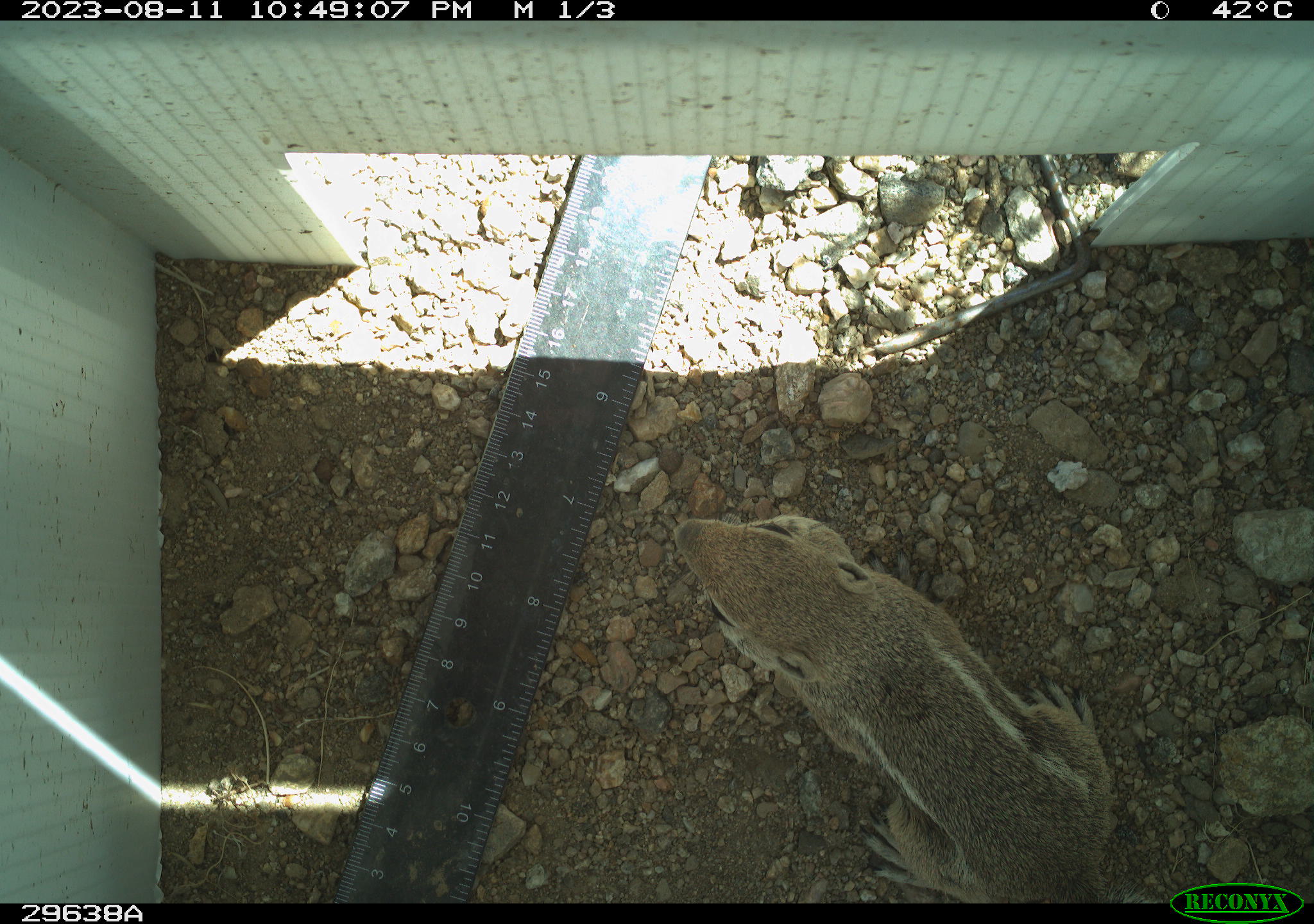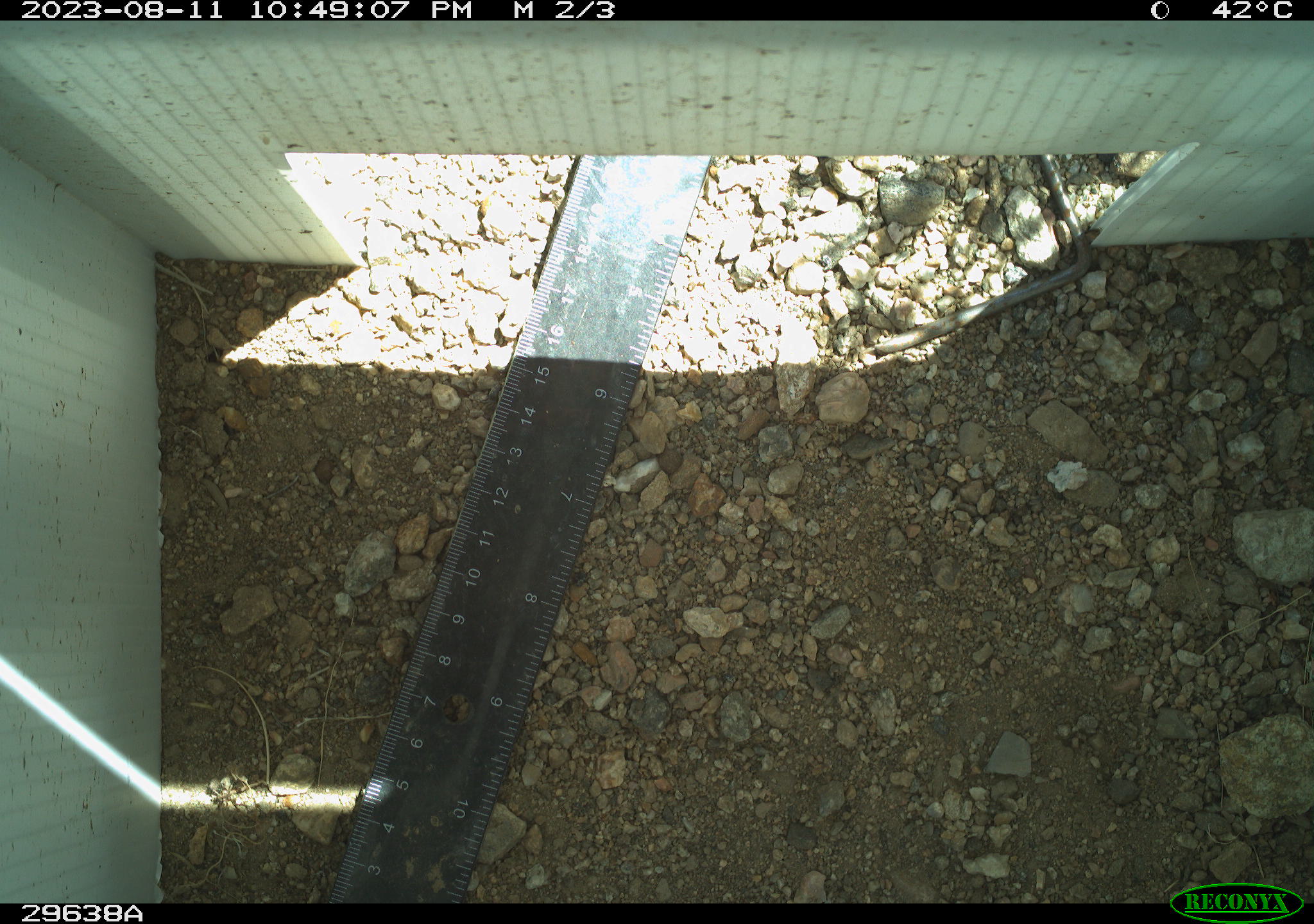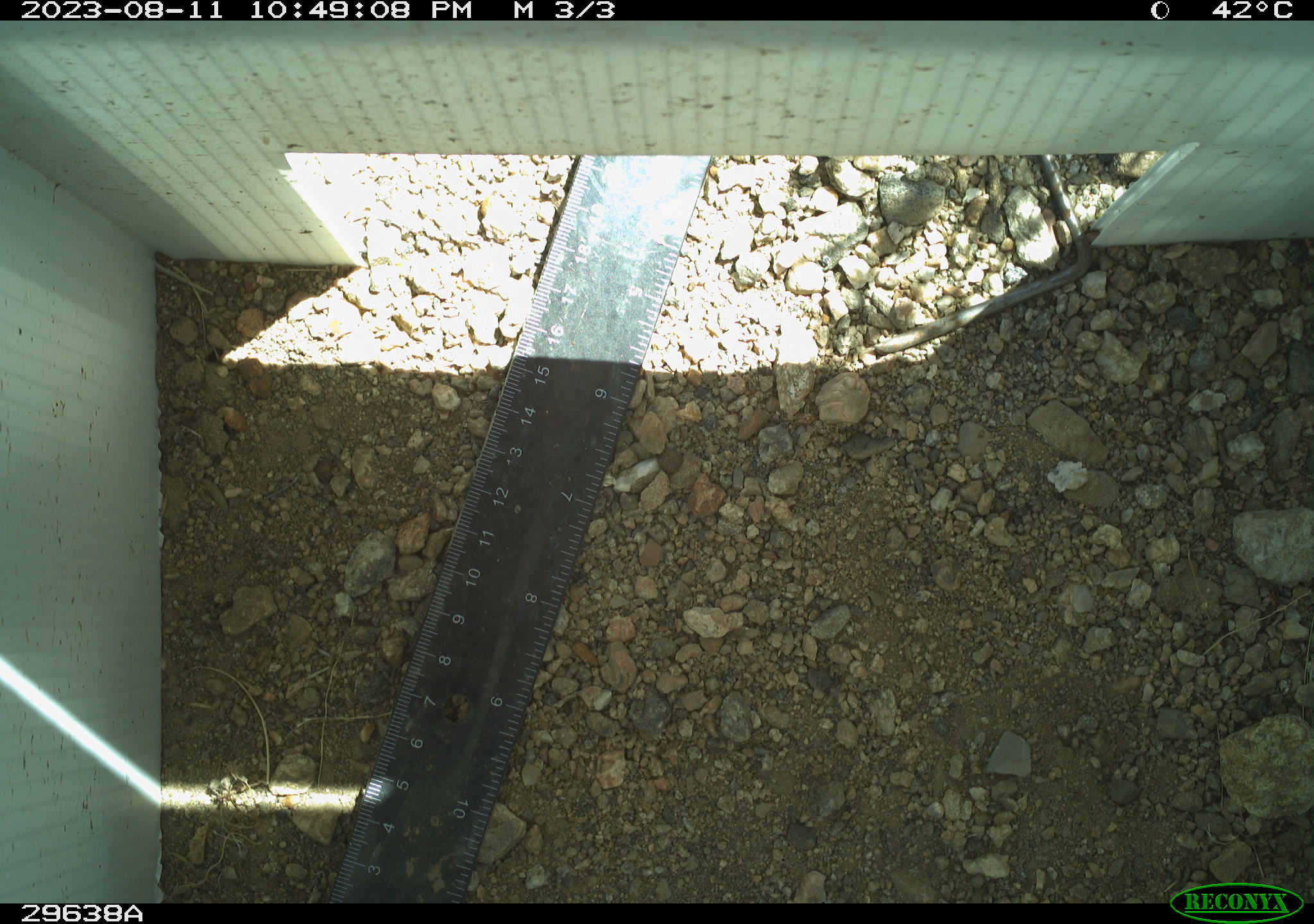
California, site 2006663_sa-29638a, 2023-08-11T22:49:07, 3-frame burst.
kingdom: Animalia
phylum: Chordata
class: Mammalia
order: Rodentia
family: Sciuridae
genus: Ammospermophilus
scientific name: Ammospermophilus leucurus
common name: white-tailed antelope squirrel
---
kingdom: Animalia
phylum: Chordata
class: Reptilia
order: Squamata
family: Teiidae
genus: Aspidoscelis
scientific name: Aspidoscelis tigris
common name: western whiptail